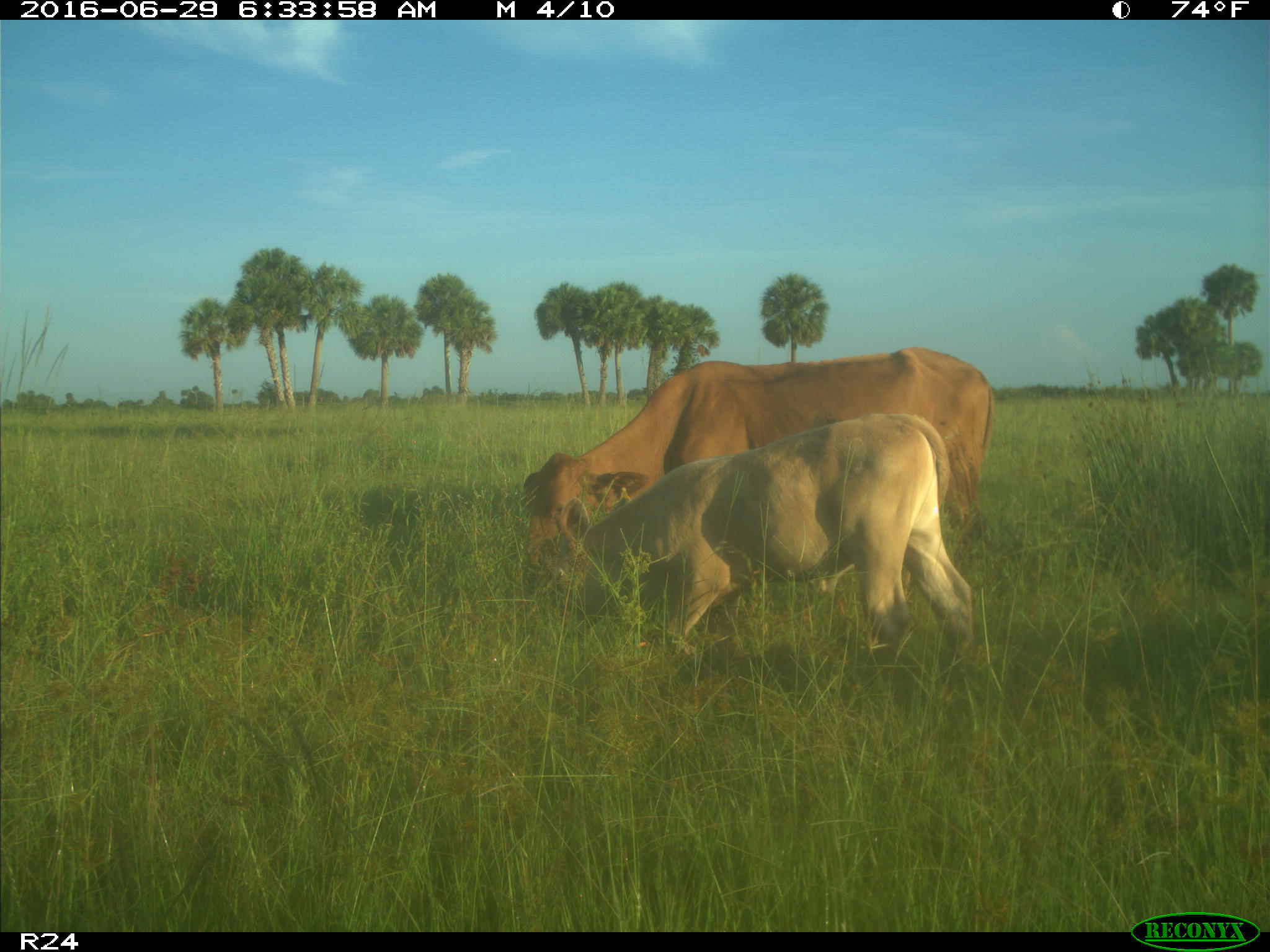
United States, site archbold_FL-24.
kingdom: Animalia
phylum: Chordata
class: Mammalia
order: Artiodactyla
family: Bovidae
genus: Bos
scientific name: Bos taurus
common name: domestic cow